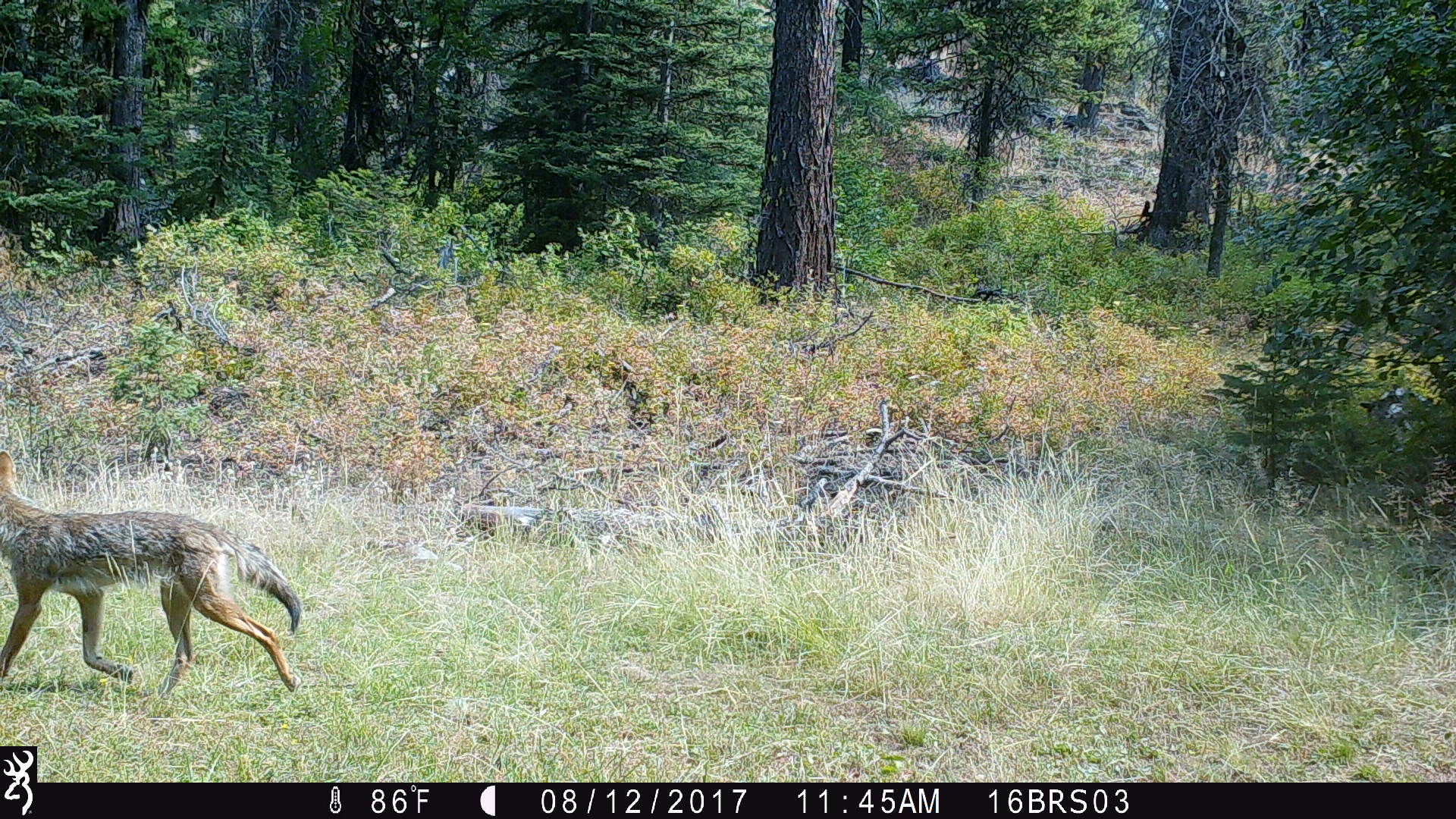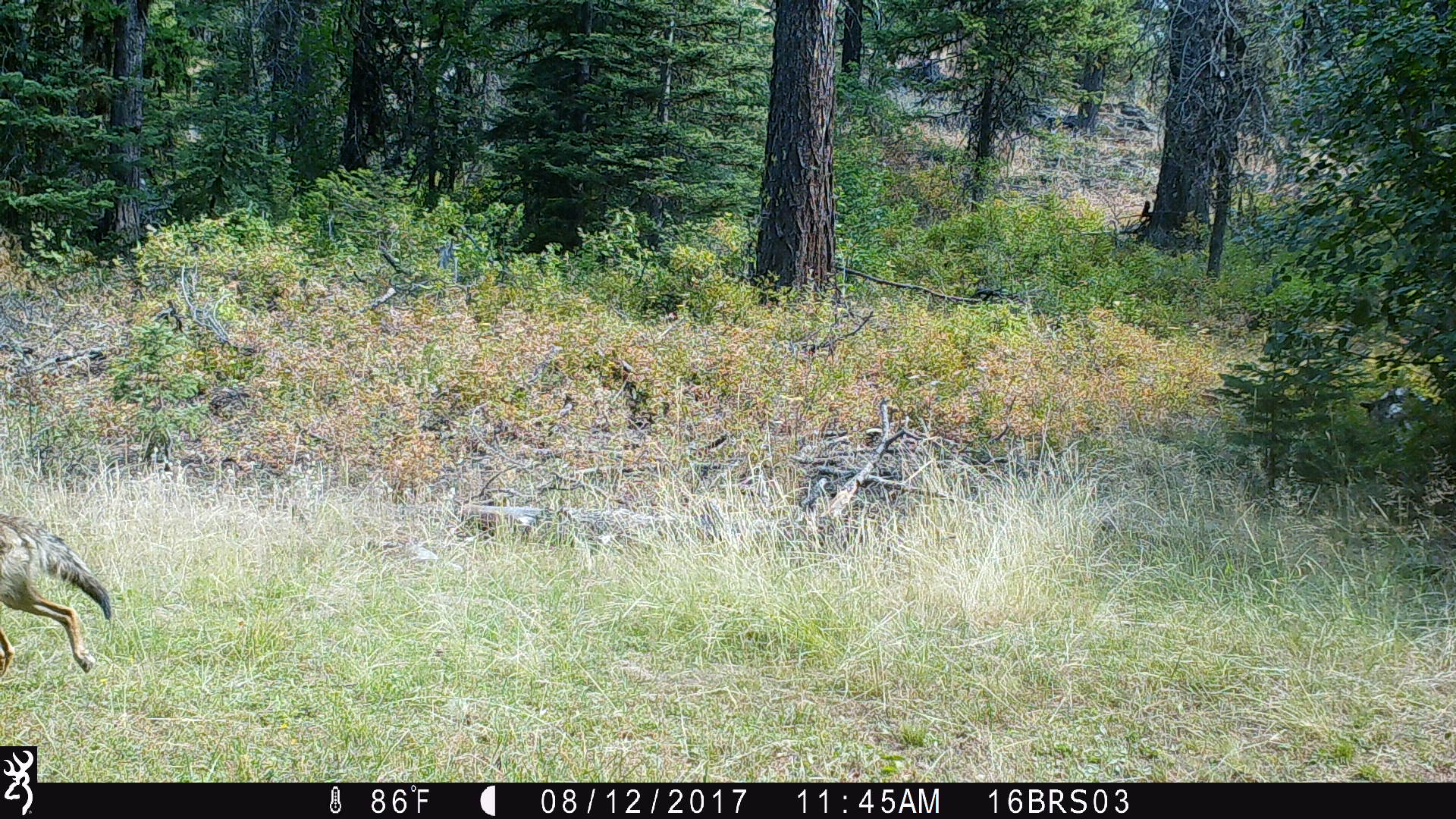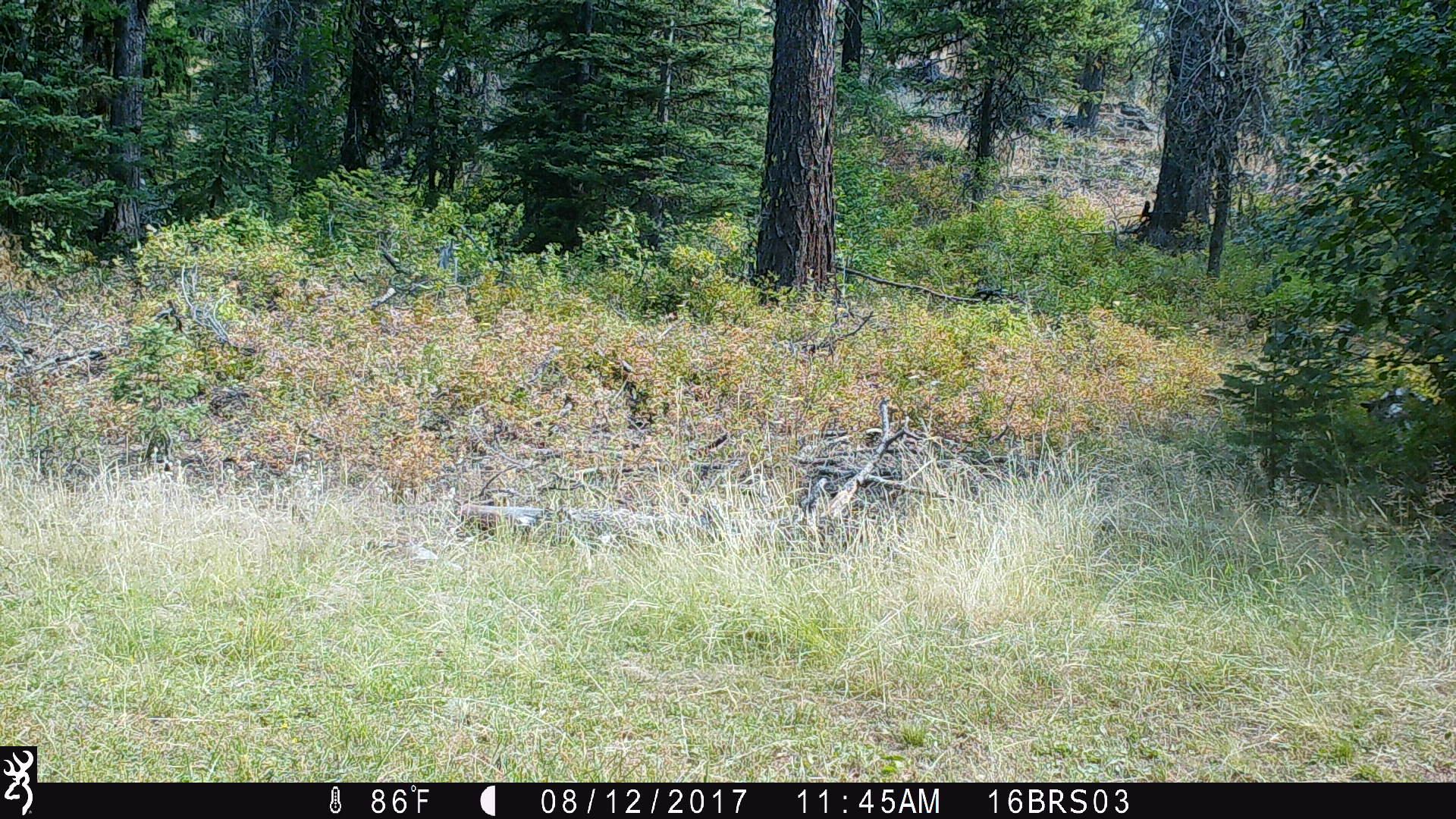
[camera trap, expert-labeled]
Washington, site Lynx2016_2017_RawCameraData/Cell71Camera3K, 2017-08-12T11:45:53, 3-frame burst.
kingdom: Animalia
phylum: Chordata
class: Mammalia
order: Carnivora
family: Canidae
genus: Canis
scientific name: Canis latrans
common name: coyote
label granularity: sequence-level